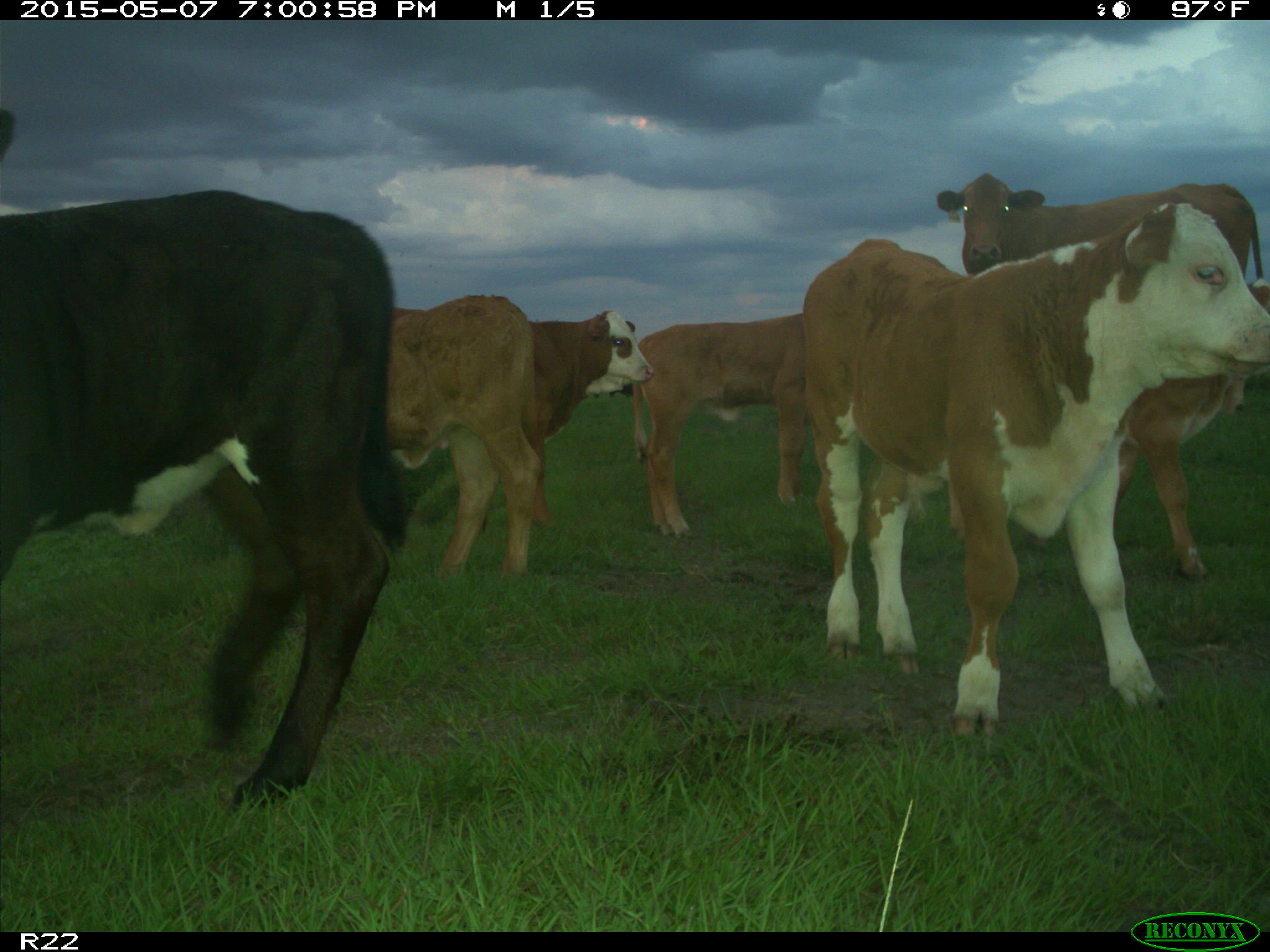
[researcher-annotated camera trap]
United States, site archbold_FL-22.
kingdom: Animalia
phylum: Chordata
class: Mammalia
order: Artiodactyla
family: Bovidae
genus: Bos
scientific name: Bos taurus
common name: domestic cow